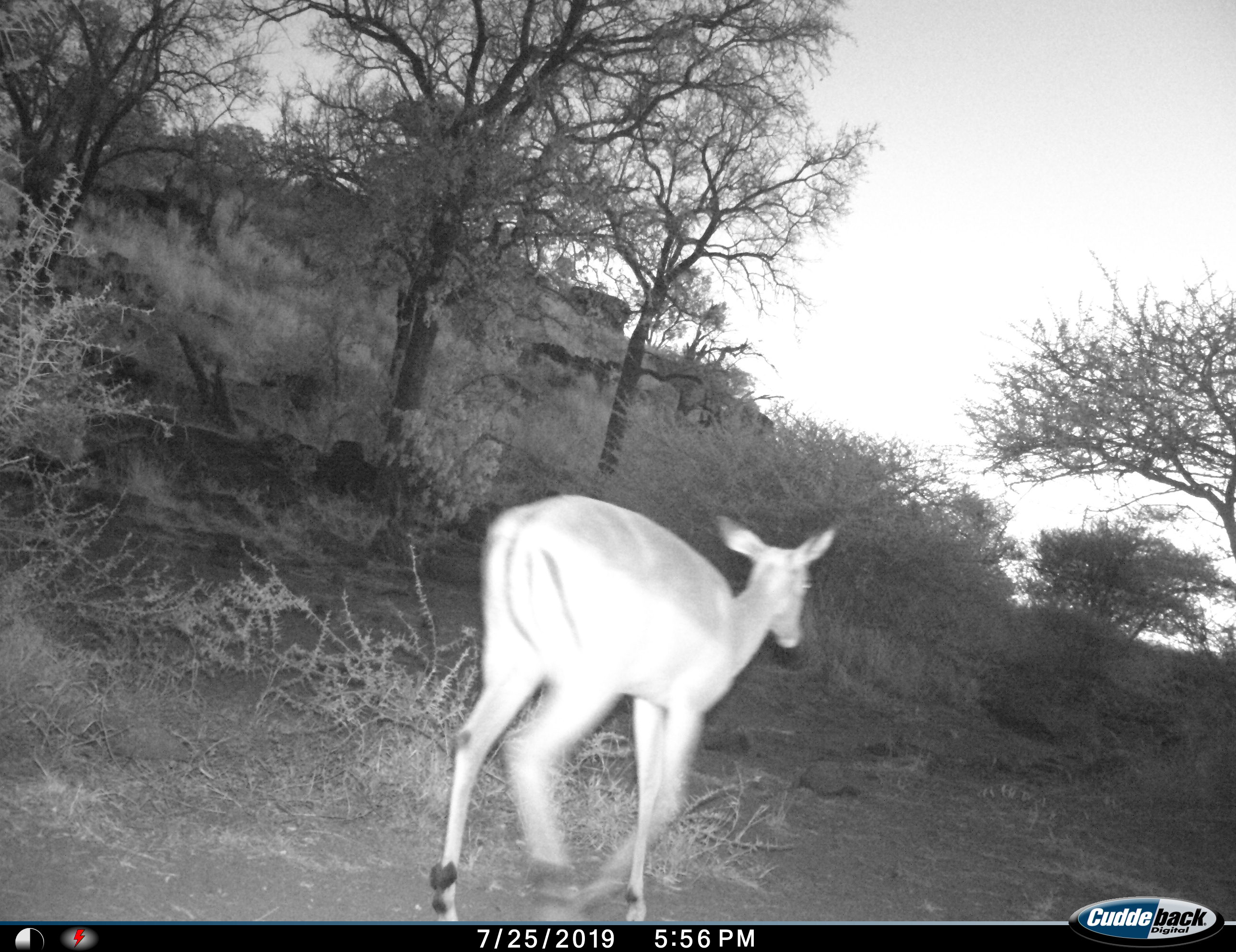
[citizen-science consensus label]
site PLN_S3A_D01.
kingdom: Animalia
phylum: Chordata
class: Mammalia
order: Artiodactyla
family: Bovidae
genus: Aepyceros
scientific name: Aepyceros melampus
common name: impala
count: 1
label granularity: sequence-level